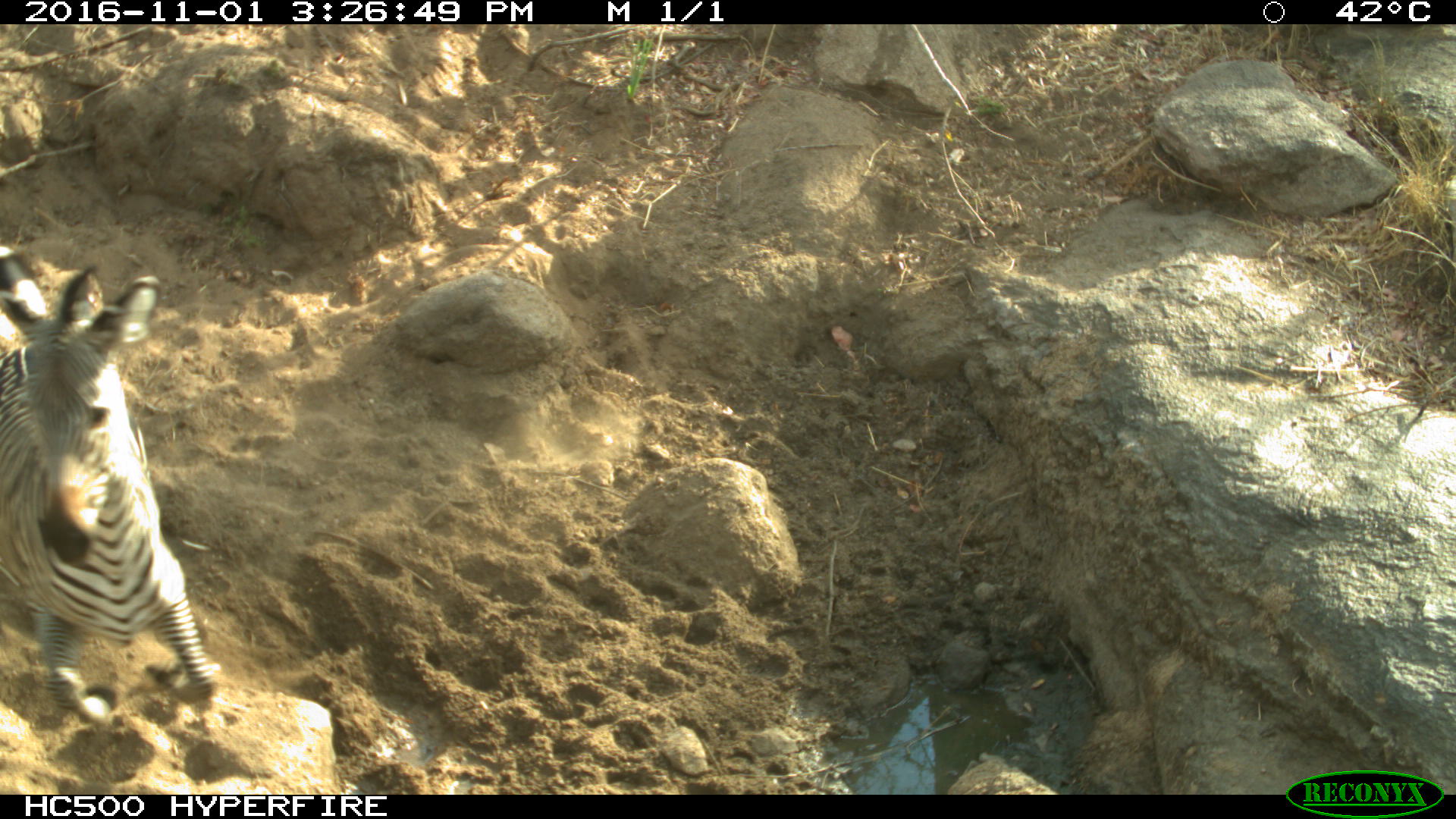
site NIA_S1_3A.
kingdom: Animalia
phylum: Chordata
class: Mammalia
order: Perissodactyla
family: Equidae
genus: Equus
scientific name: Equus quagga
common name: plains zebra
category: zebraplains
Zebraplains (plains zebra) (Equus quagga), count 1. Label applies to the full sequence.